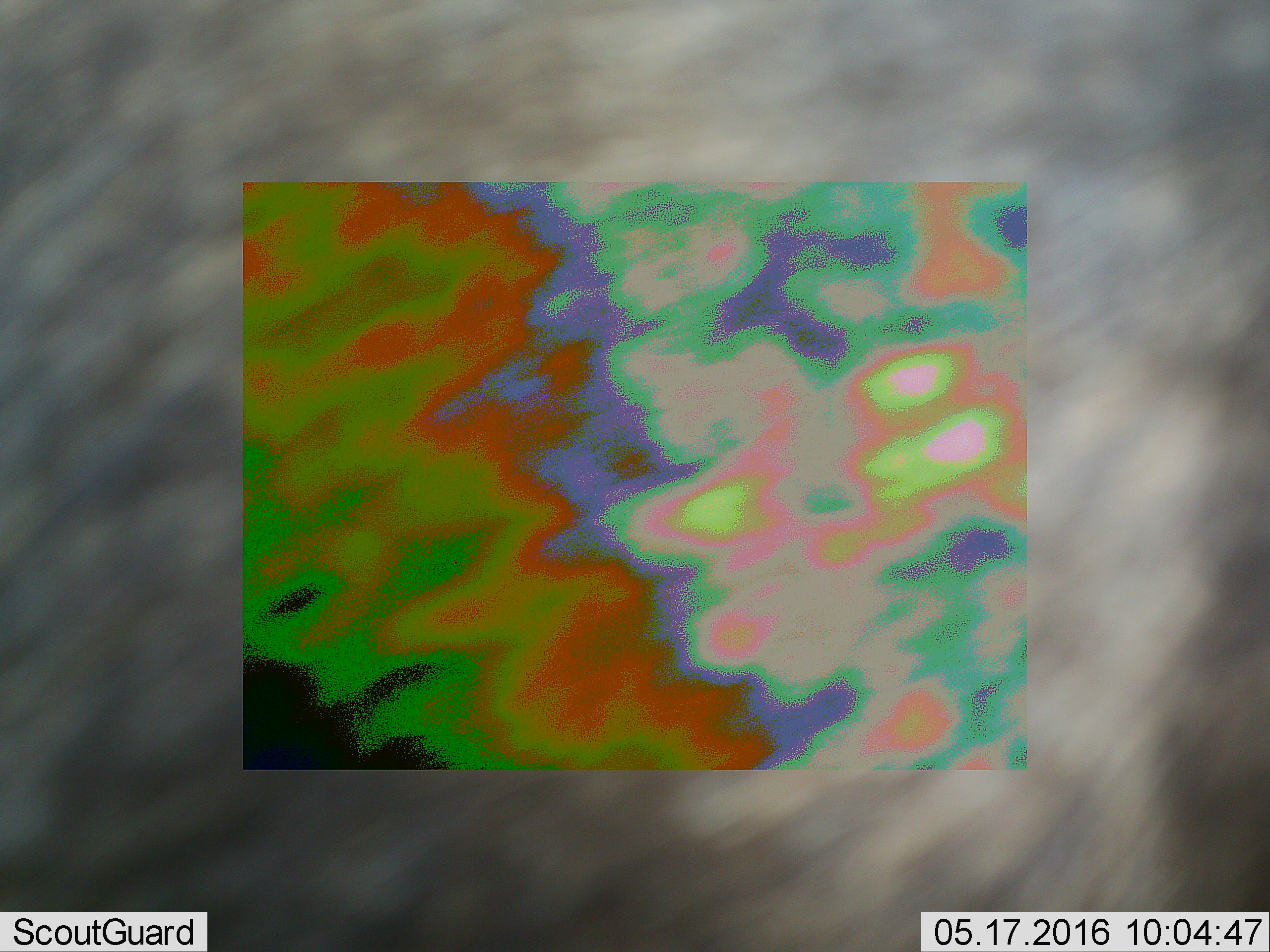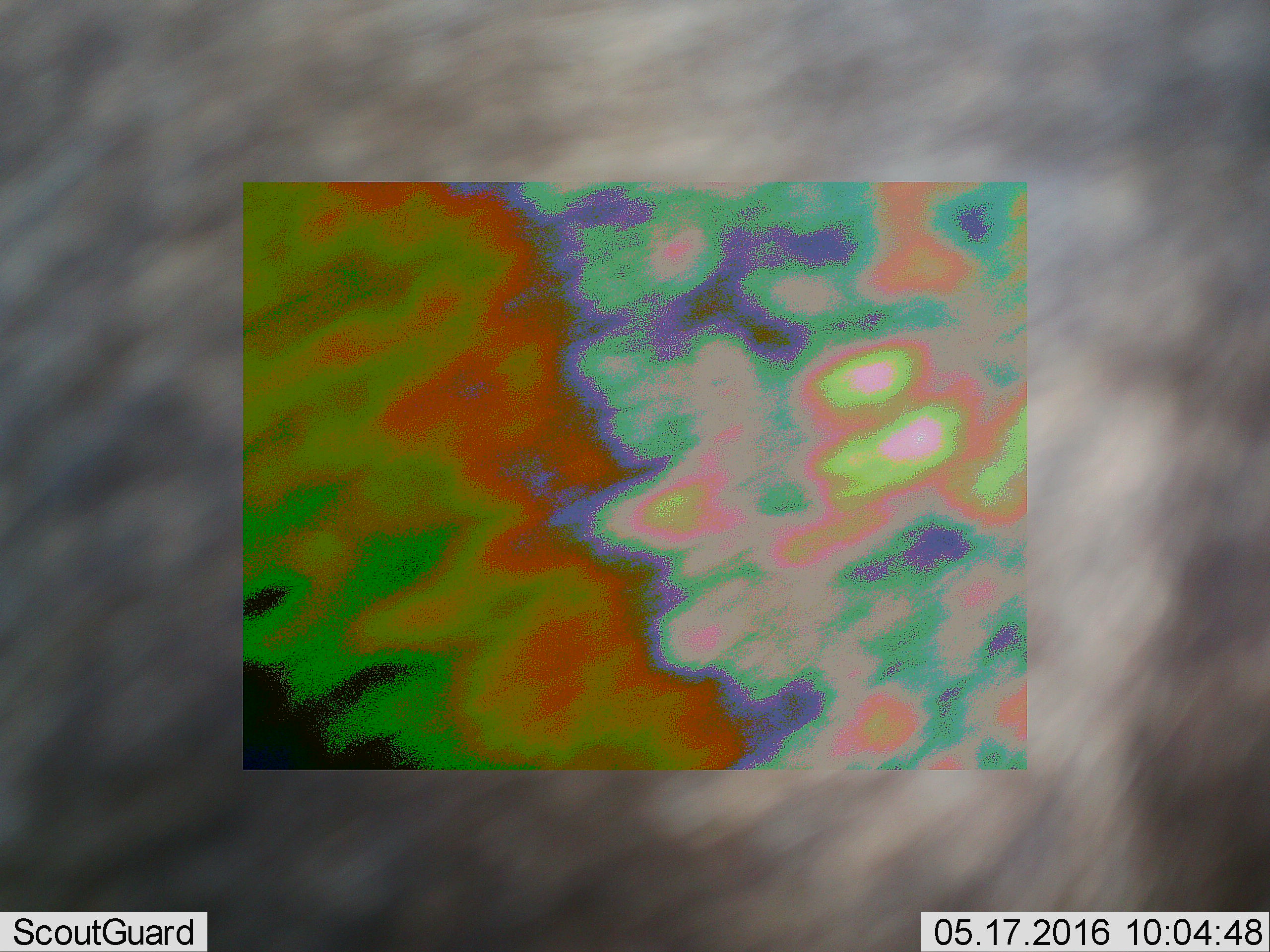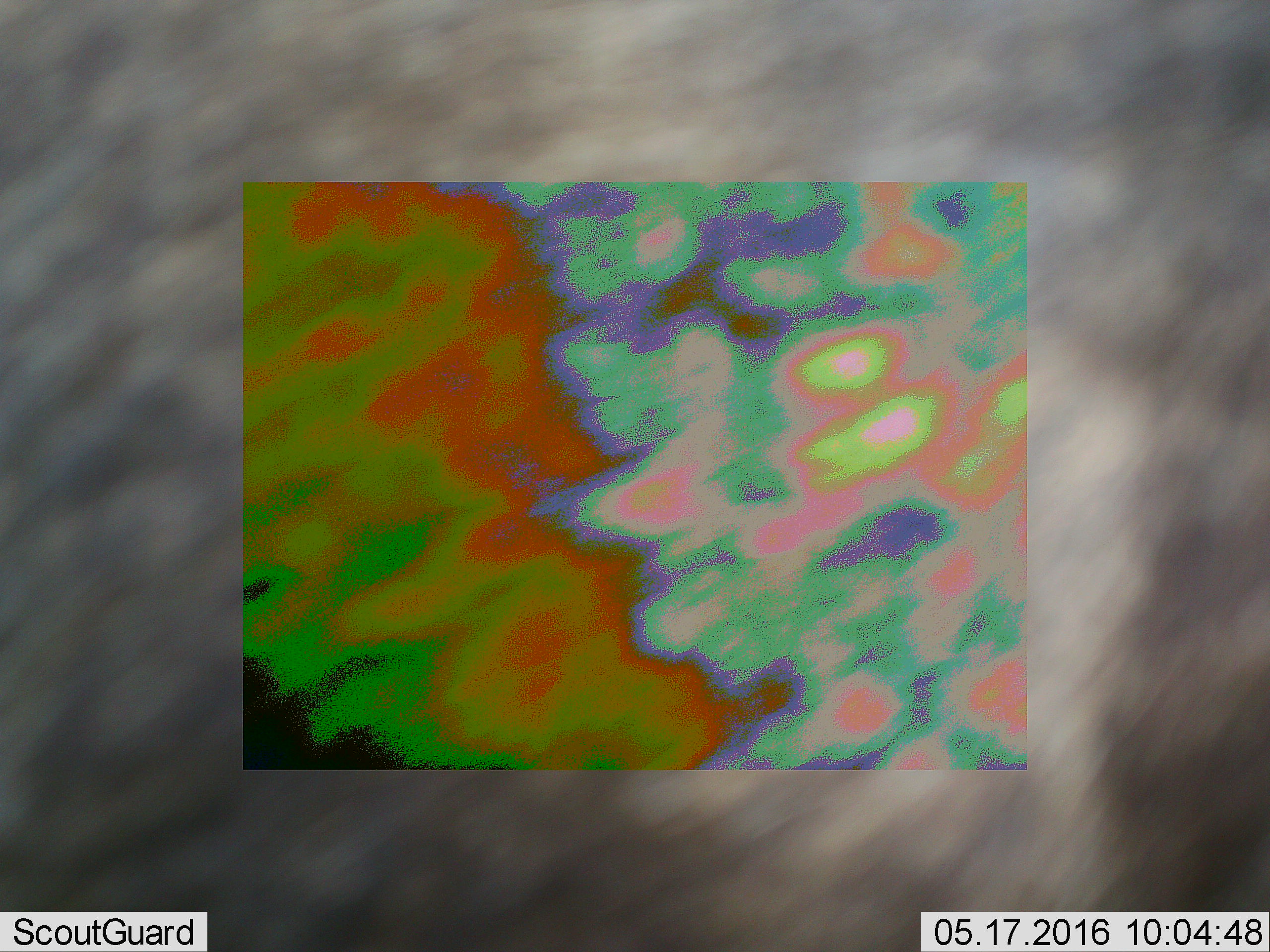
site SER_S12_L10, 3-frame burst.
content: unidentified animal